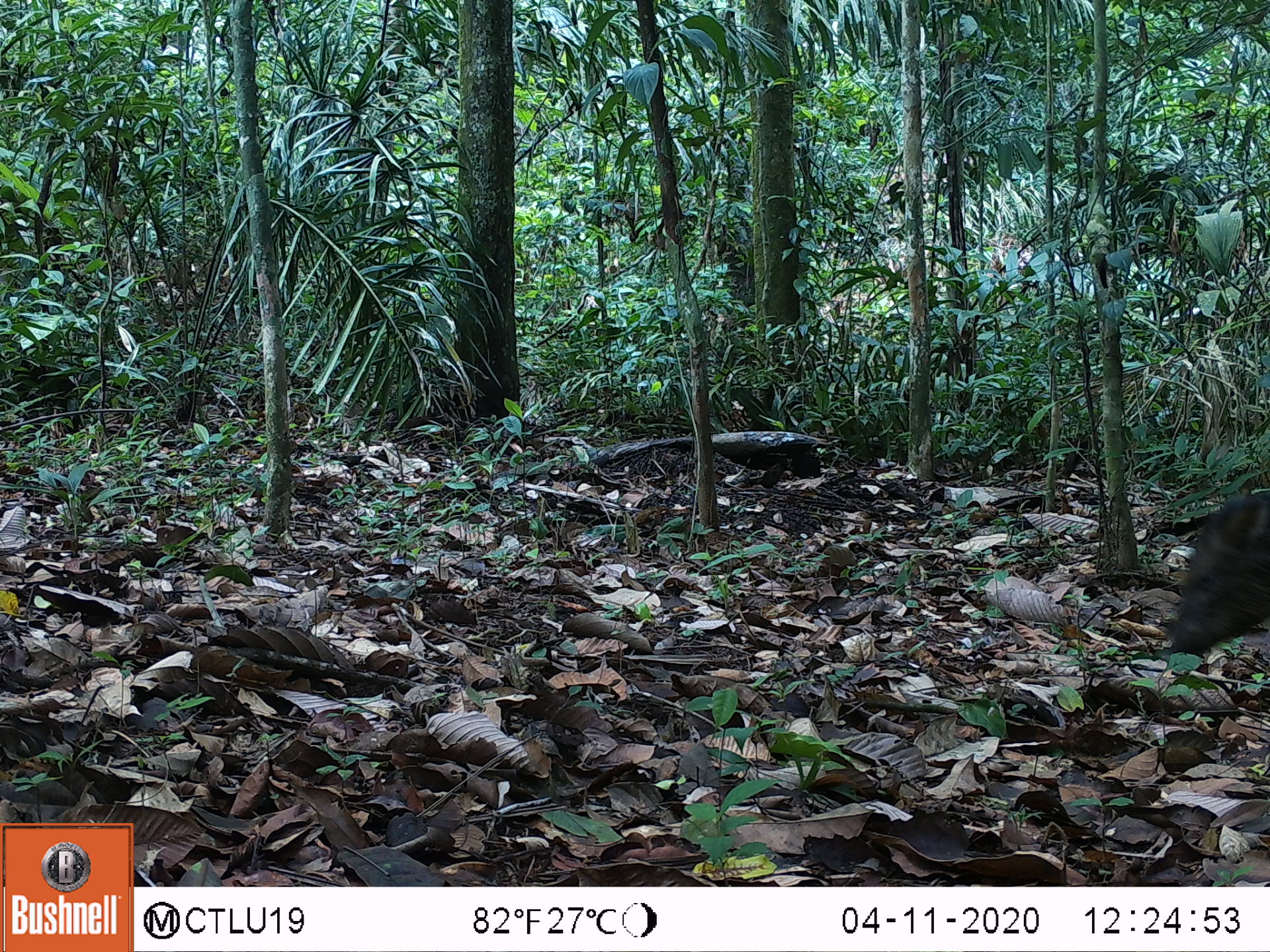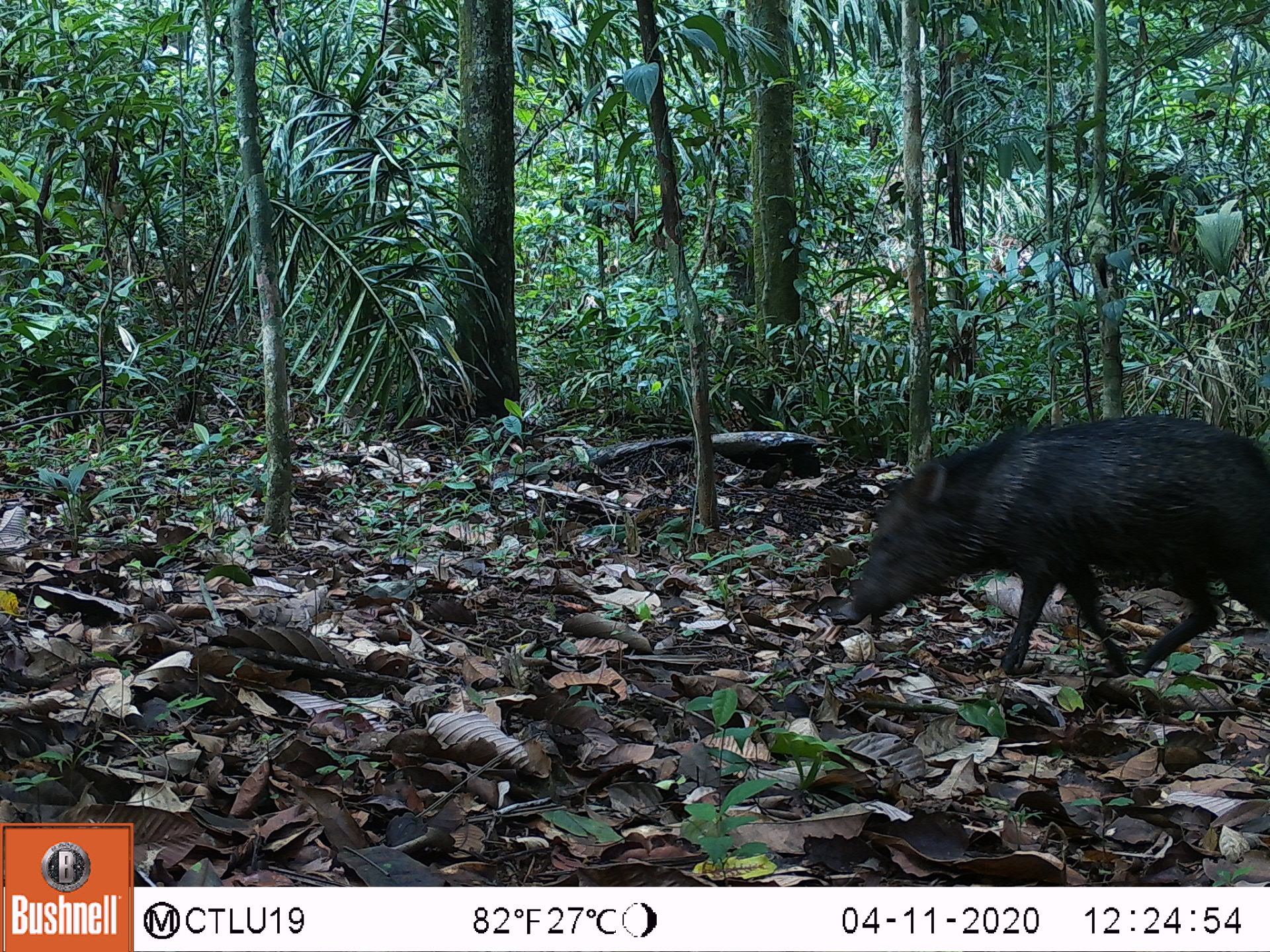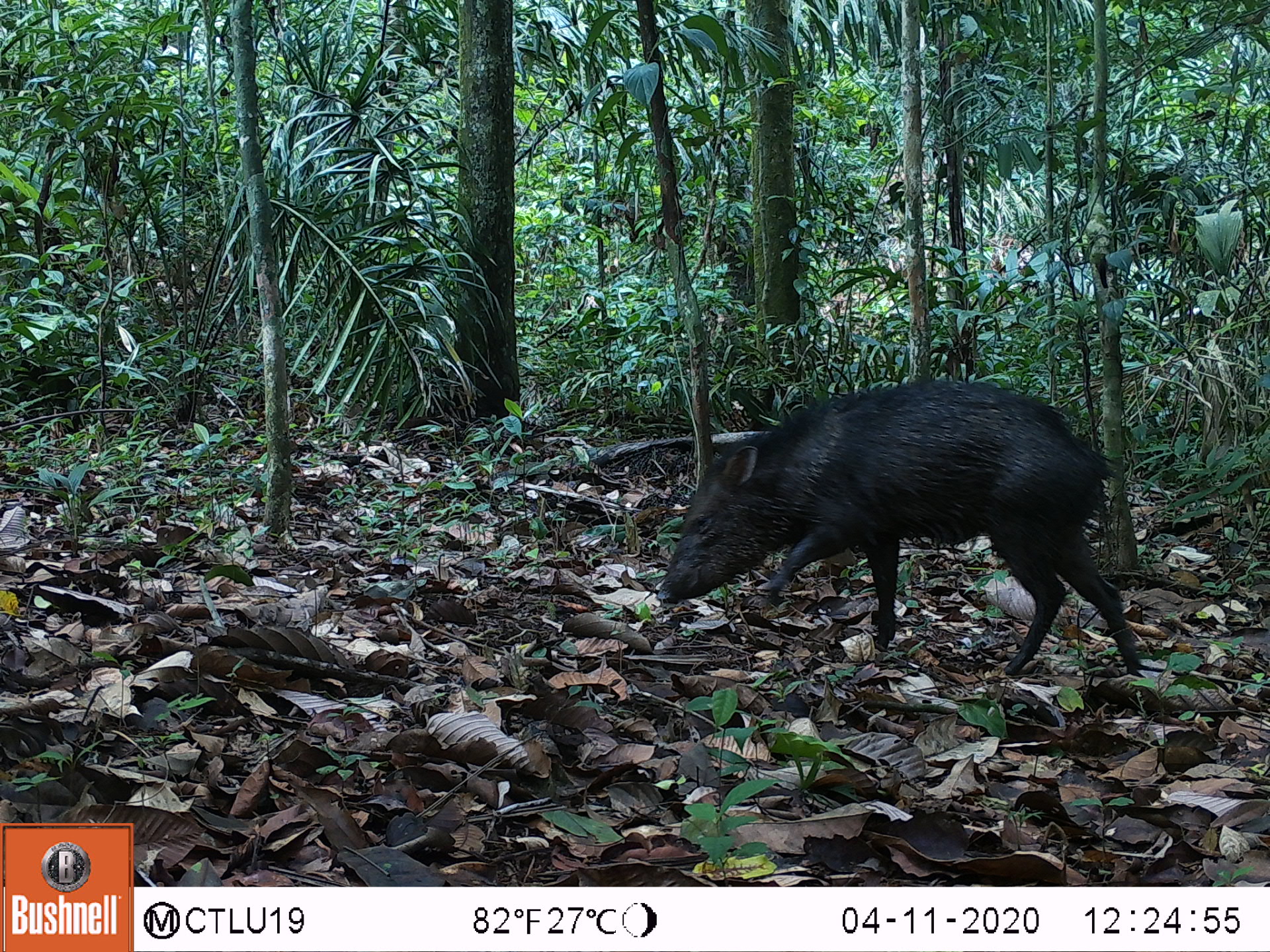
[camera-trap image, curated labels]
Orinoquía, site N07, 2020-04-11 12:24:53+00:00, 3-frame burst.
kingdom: Animalia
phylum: Chordata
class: Mammalia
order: Artiodactyla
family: Tayassuidae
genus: Pecari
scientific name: Pecari tajacu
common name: collared peccary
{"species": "collared peccary (Pecari tajacu)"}